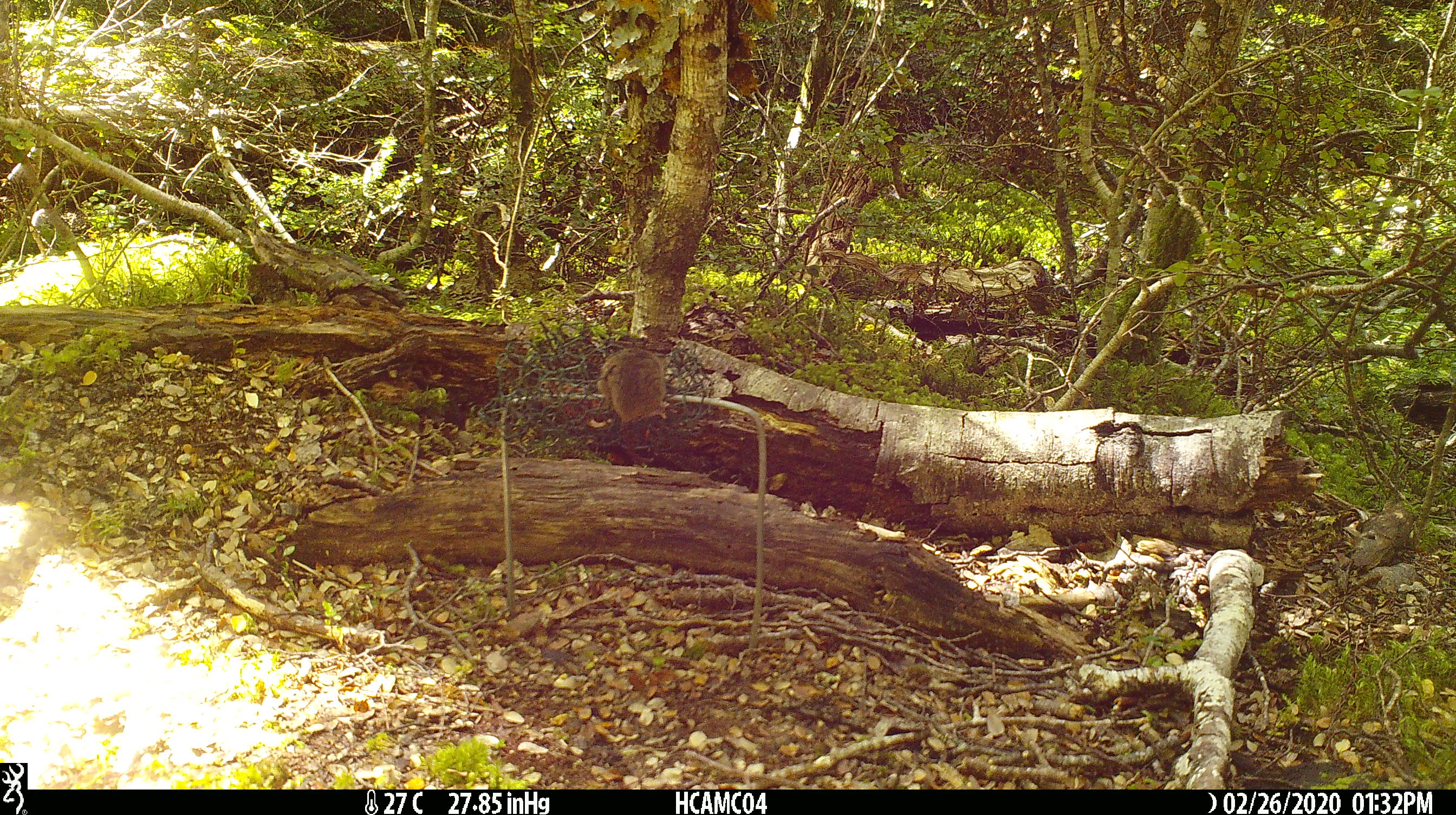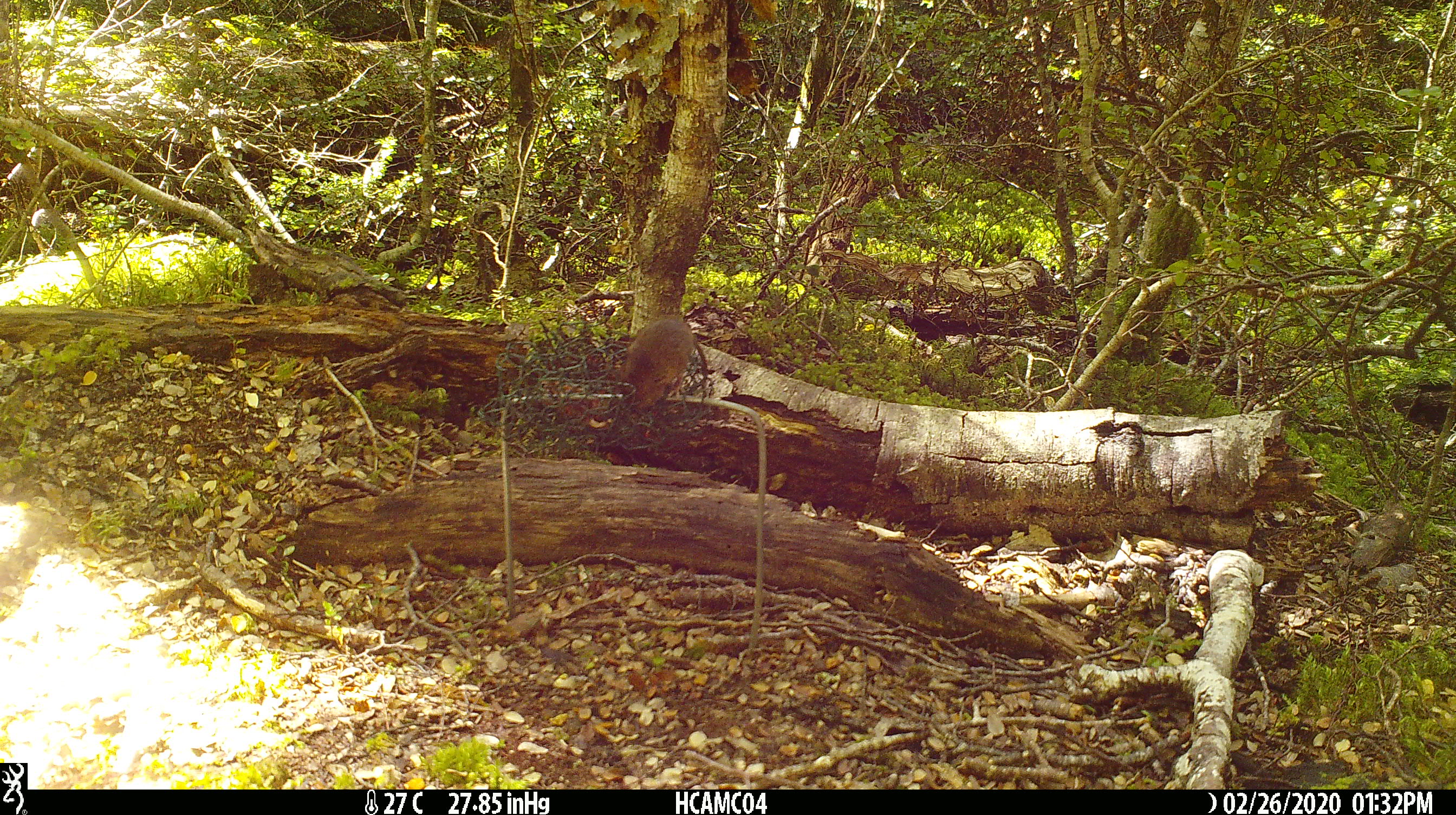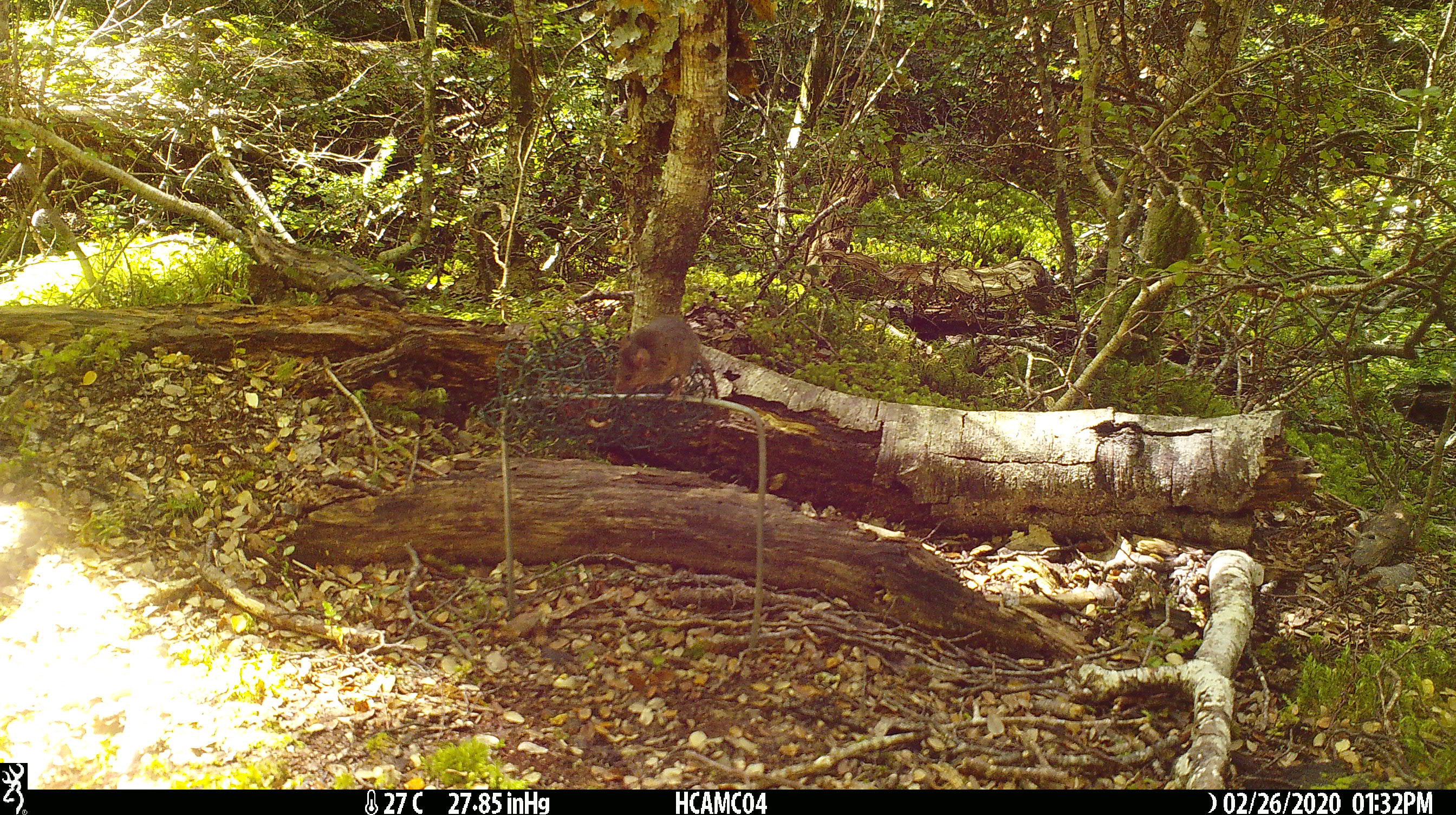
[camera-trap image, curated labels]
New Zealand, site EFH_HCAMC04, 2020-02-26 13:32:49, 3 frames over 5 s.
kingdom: Animalia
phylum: Chordata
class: Mammalia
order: Rodentia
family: Muridae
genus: Mus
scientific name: Mus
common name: mouse